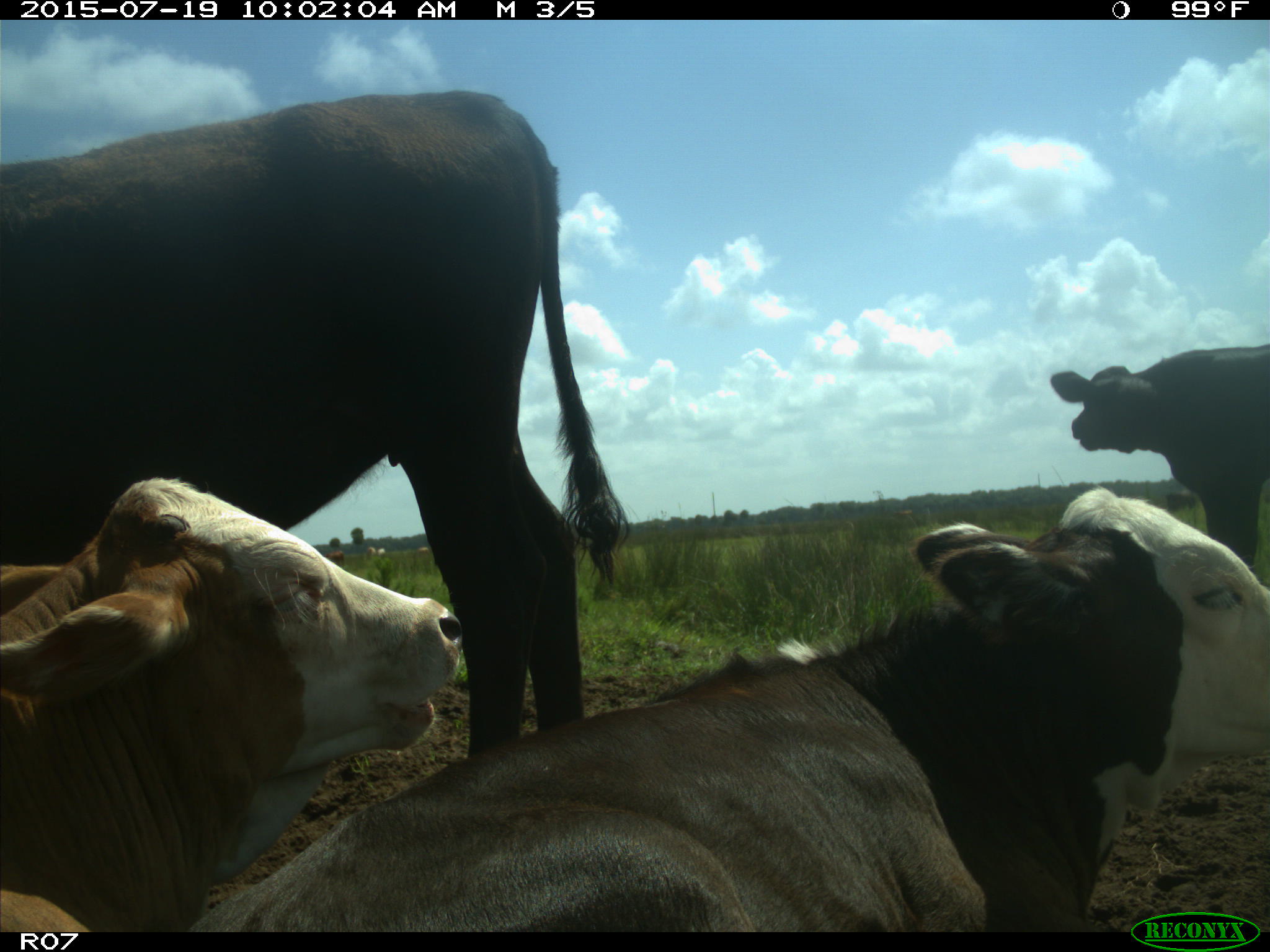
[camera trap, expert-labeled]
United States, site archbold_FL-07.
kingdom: Animalia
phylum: Chordata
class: Mammalia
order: Artiodactyla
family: Bovidae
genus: Bos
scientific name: Bos taurus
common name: domestic cow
Bos taurus (domestic cow).